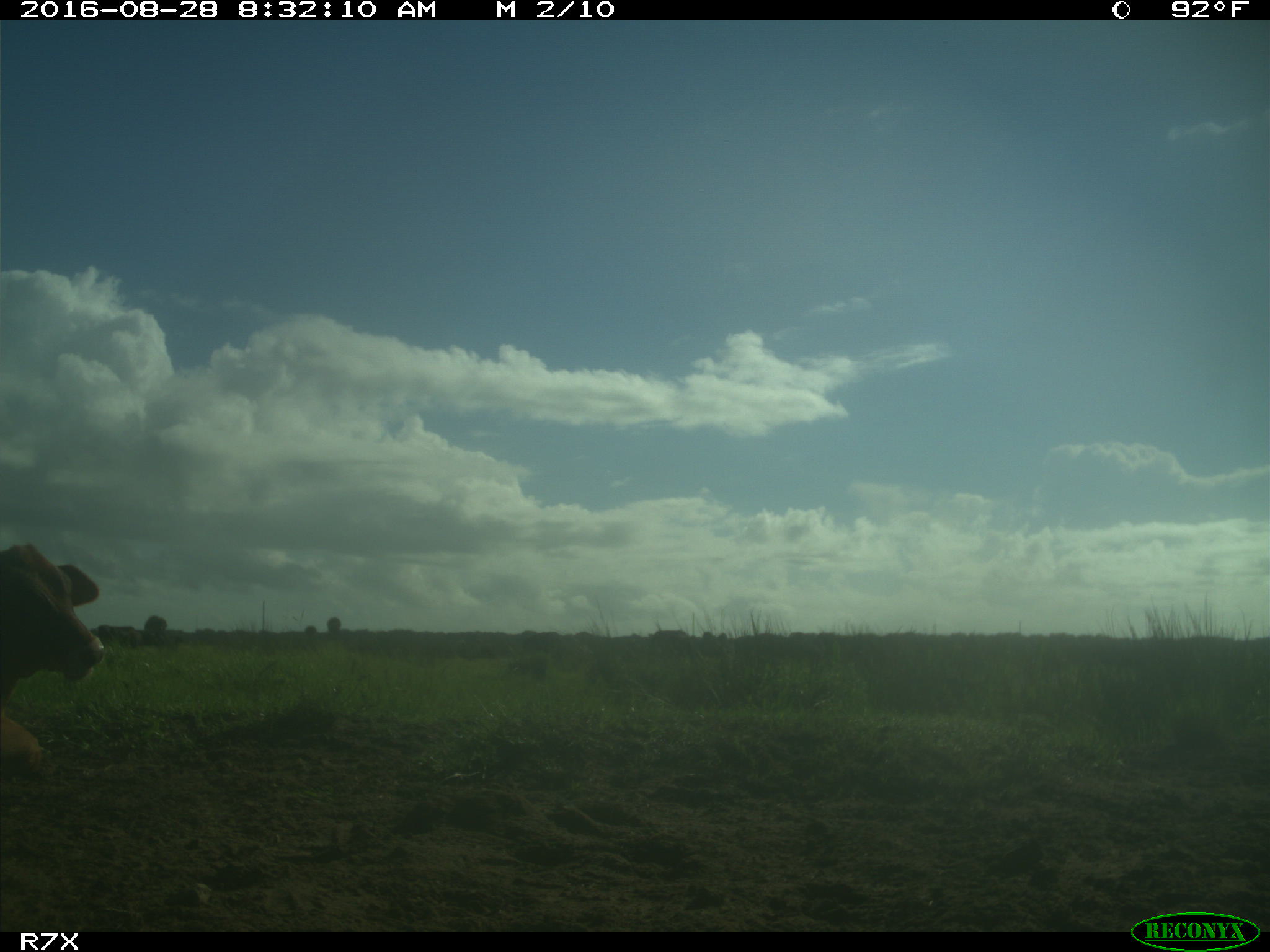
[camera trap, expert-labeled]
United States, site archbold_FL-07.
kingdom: Animalia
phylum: Chordata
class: Mammalia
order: Artiodactyla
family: Bovidae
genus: Bos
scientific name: Bos taurus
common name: domestic cow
Bos taurus (domestic cow).